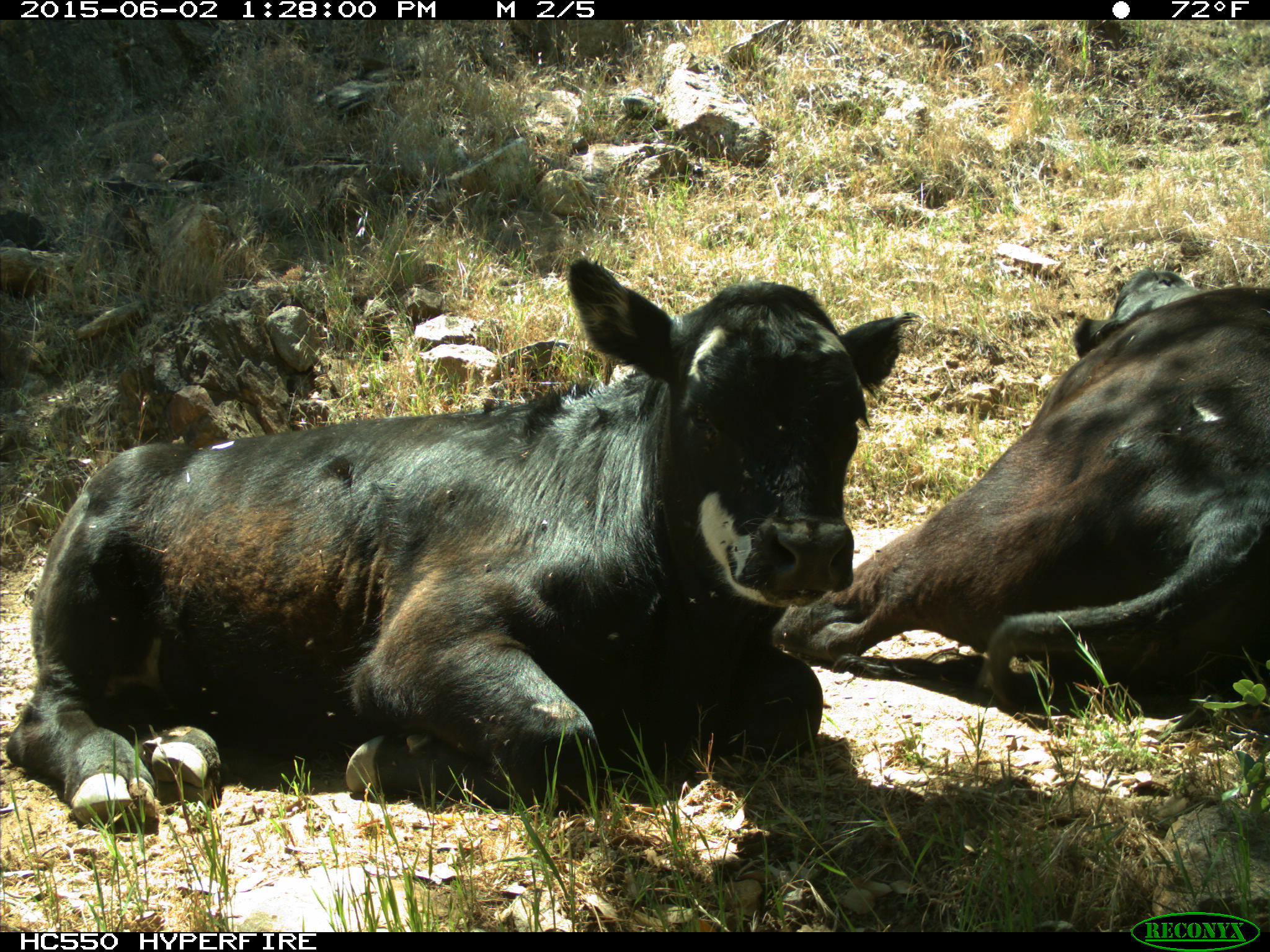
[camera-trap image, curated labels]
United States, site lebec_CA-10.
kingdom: Animalia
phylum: Chordata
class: Mammalia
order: Artiodactyla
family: Bovidae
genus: Bos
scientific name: Bos taurus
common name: domestic cow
Bos taurus (domestic cow).